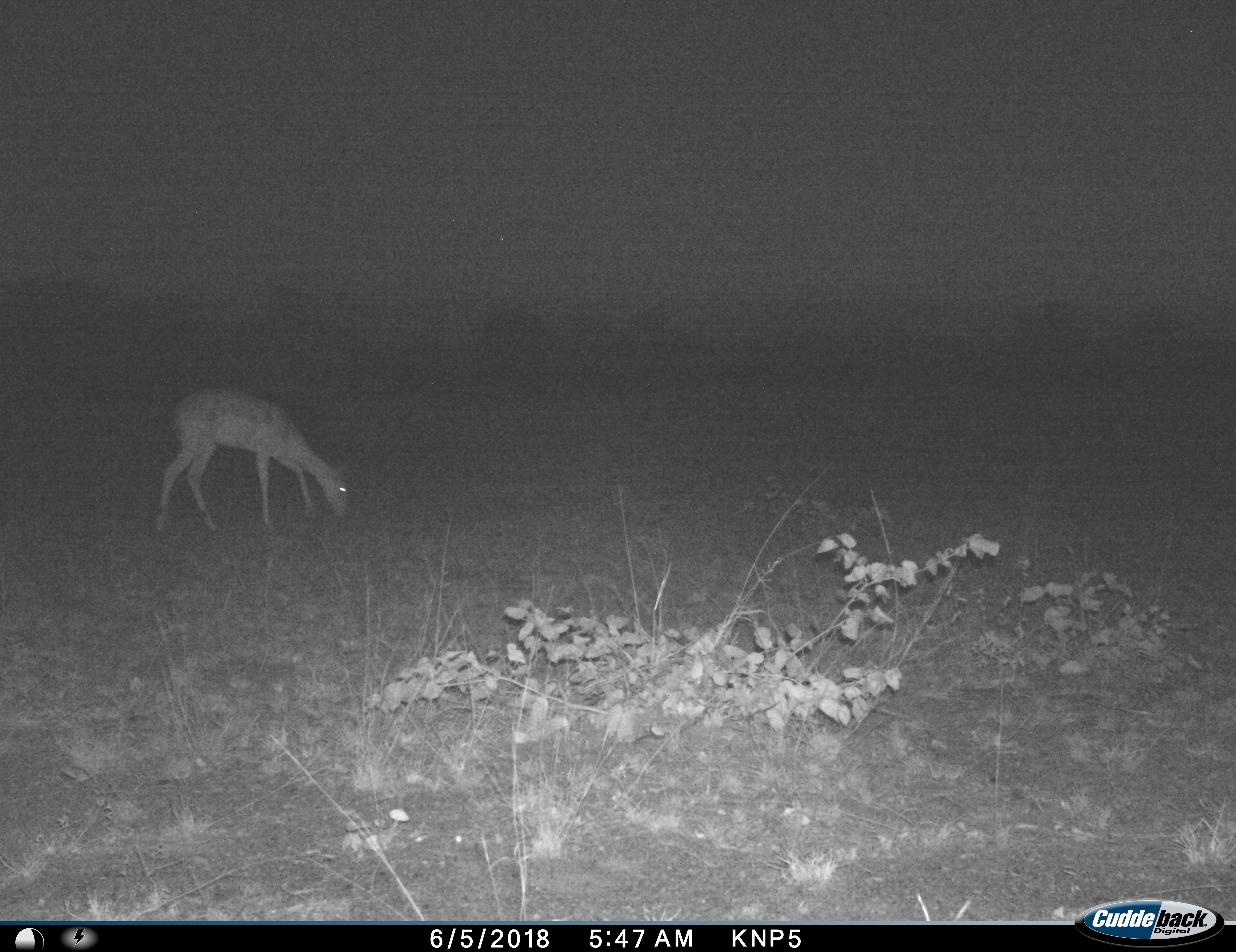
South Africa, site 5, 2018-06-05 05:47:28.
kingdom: Animalia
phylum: Chordata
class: Mammalia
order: Artiodactyla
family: Bovidae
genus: Aepyceros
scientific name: Aepyceros melampus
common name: impala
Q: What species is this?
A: Impala (Aepyceros melampus).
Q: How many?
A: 1.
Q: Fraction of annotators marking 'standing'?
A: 0%.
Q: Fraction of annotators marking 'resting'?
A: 0%.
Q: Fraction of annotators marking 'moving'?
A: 10%.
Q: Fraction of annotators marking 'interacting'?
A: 0%.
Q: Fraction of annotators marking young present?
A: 0%.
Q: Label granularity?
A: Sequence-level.